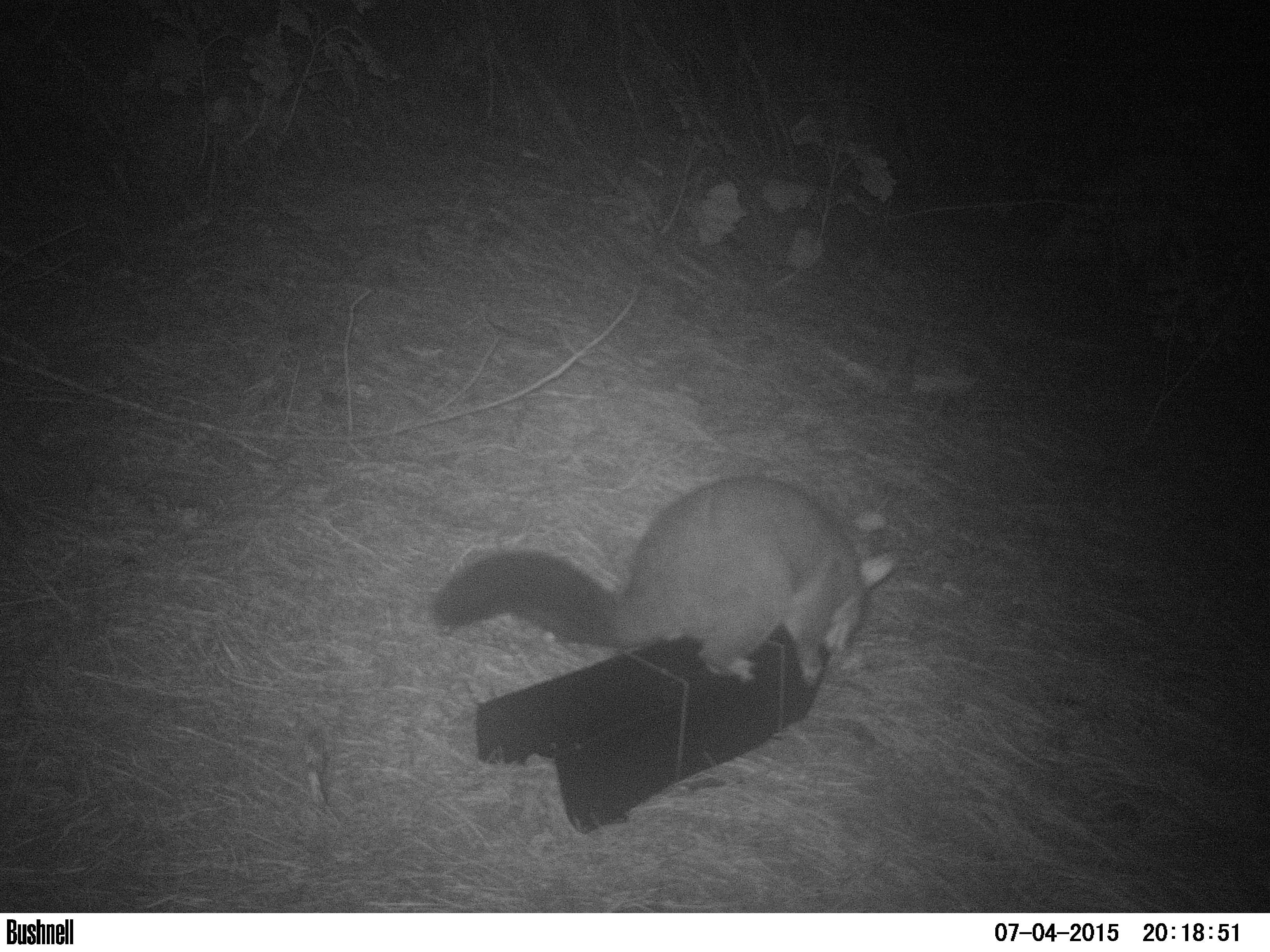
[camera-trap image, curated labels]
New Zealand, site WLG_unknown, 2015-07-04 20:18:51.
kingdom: Animalia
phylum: Chordata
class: Mammalia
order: Diprotodontia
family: Phalangeridae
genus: Trichosurus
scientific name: Trichosurus vulpecula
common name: common brushtail possum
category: possum